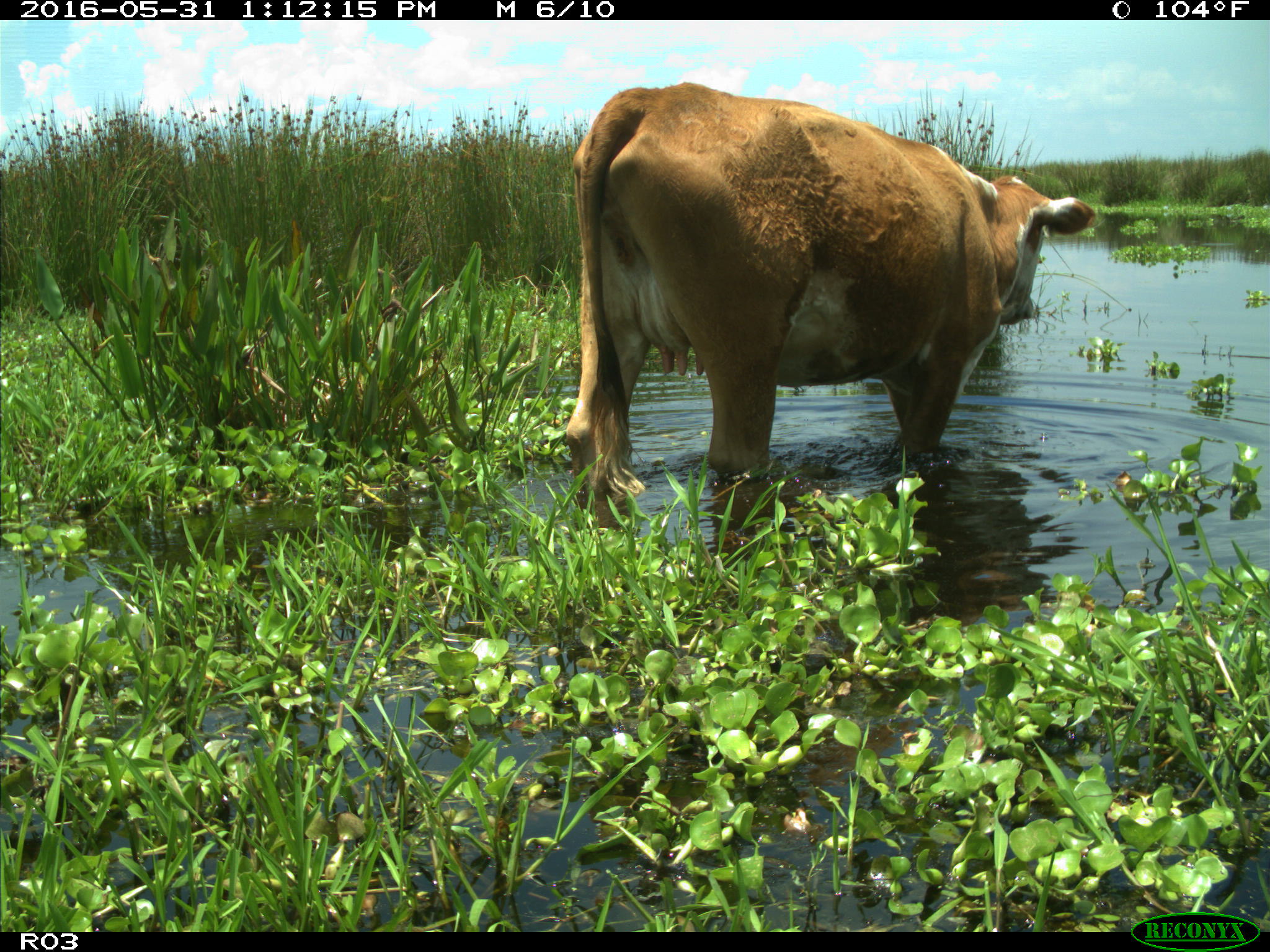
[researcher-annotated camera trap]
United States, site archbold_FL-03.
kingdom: Animalia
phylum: Chordata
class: Mammalia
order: Artiodactyla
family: Bovidae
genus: Bos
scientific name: Bos taurus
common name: domestic cow